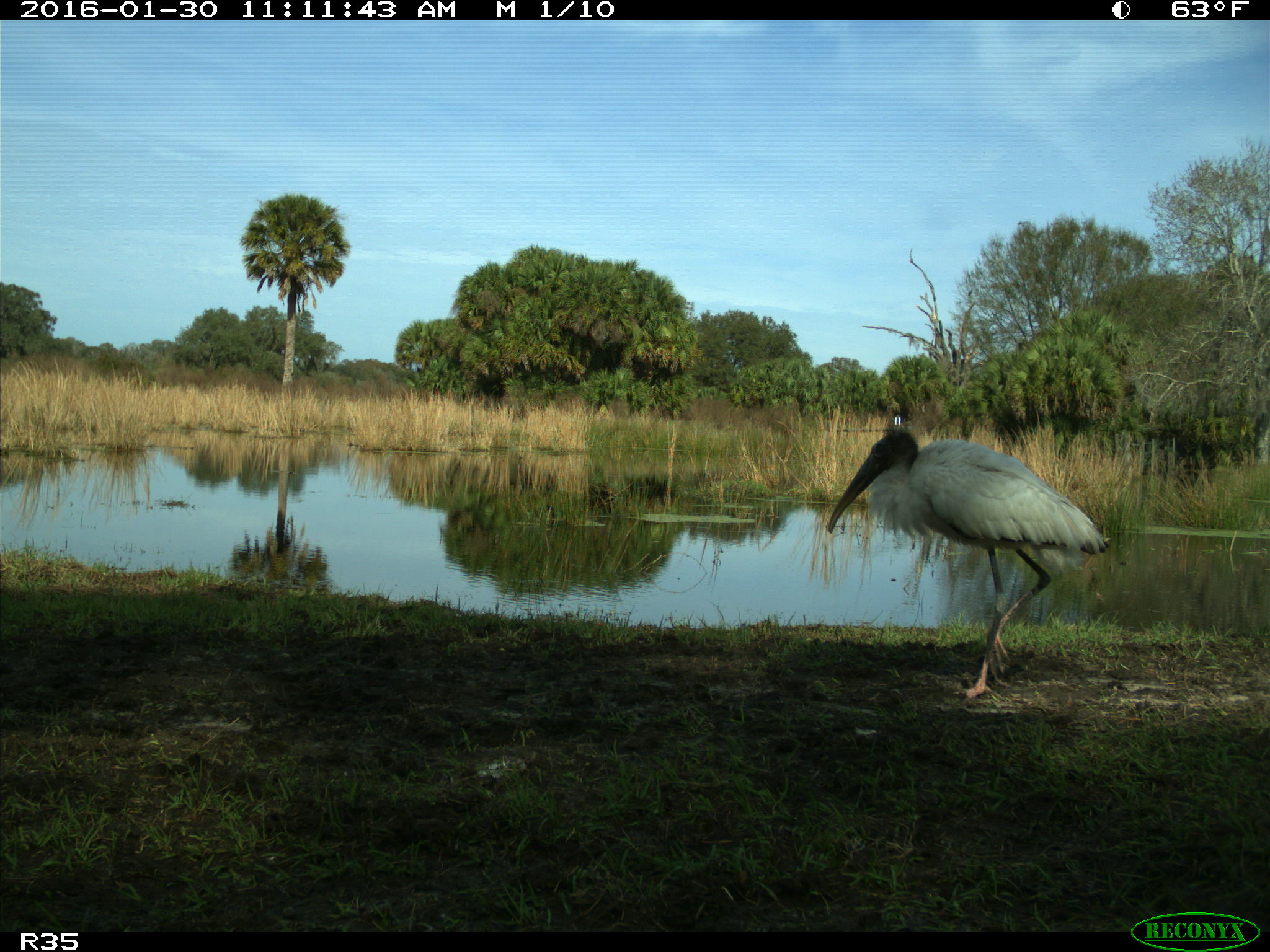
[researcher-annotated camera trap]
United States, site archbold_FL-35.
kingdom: Animalia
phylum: Chordata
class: Aves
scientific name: Aves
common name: birds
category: unidentified bird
Unidentified bird (birds) (Aves).